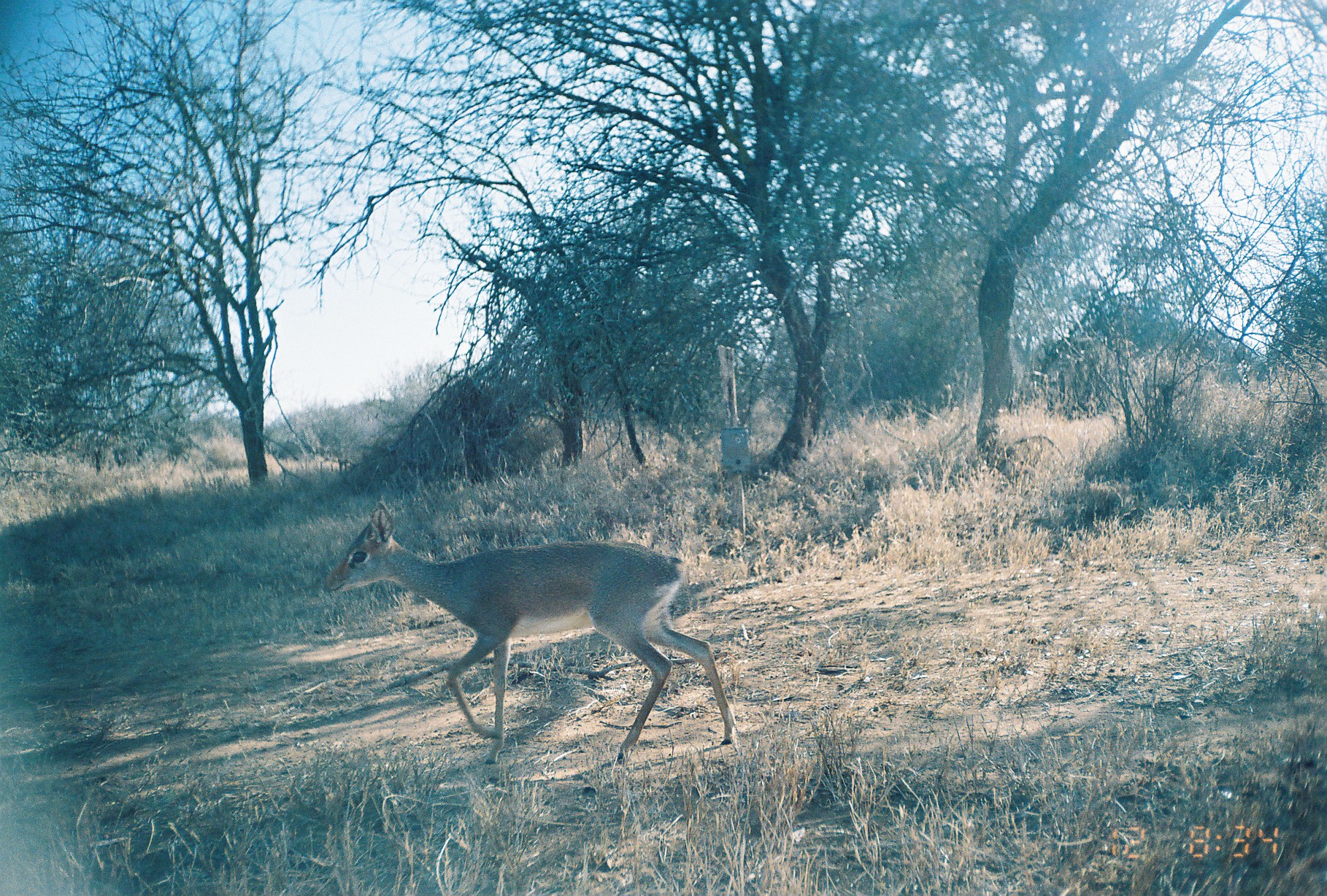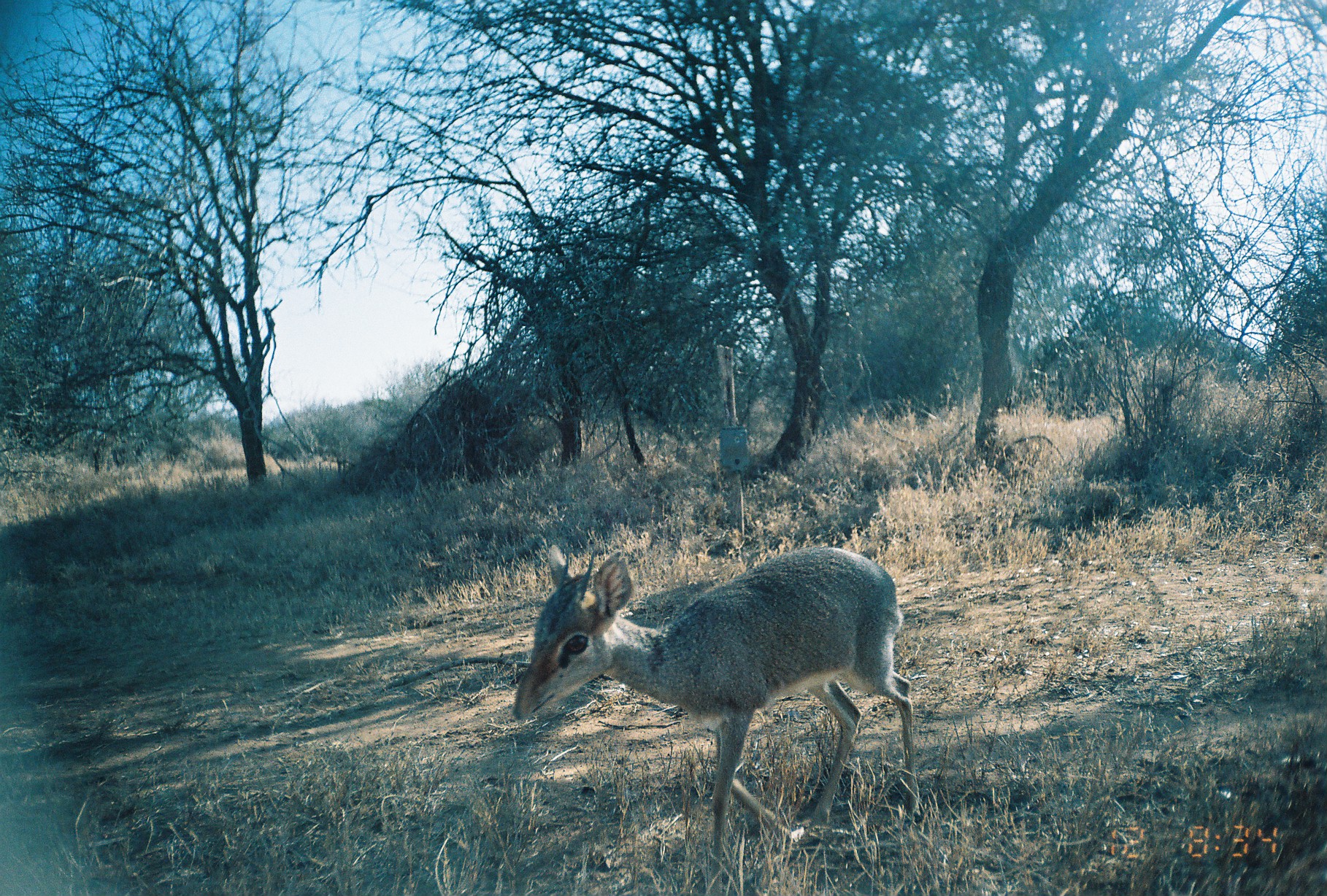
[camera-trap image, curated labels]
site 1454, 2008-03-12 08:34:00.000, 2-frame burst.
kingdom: Animalia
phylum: Chordata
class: Mammalia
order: Artiodactyla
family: Bovidae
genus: Madoqua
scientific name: Madoqua guentheri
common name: günther's dik-dik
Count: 1.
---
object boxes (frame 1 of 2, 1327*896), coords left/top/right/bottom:
madoqua guentheri: 321/500/737/764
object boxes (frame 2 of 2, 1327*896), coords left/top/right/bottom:
madoqua guentheri: 510/542/923/893